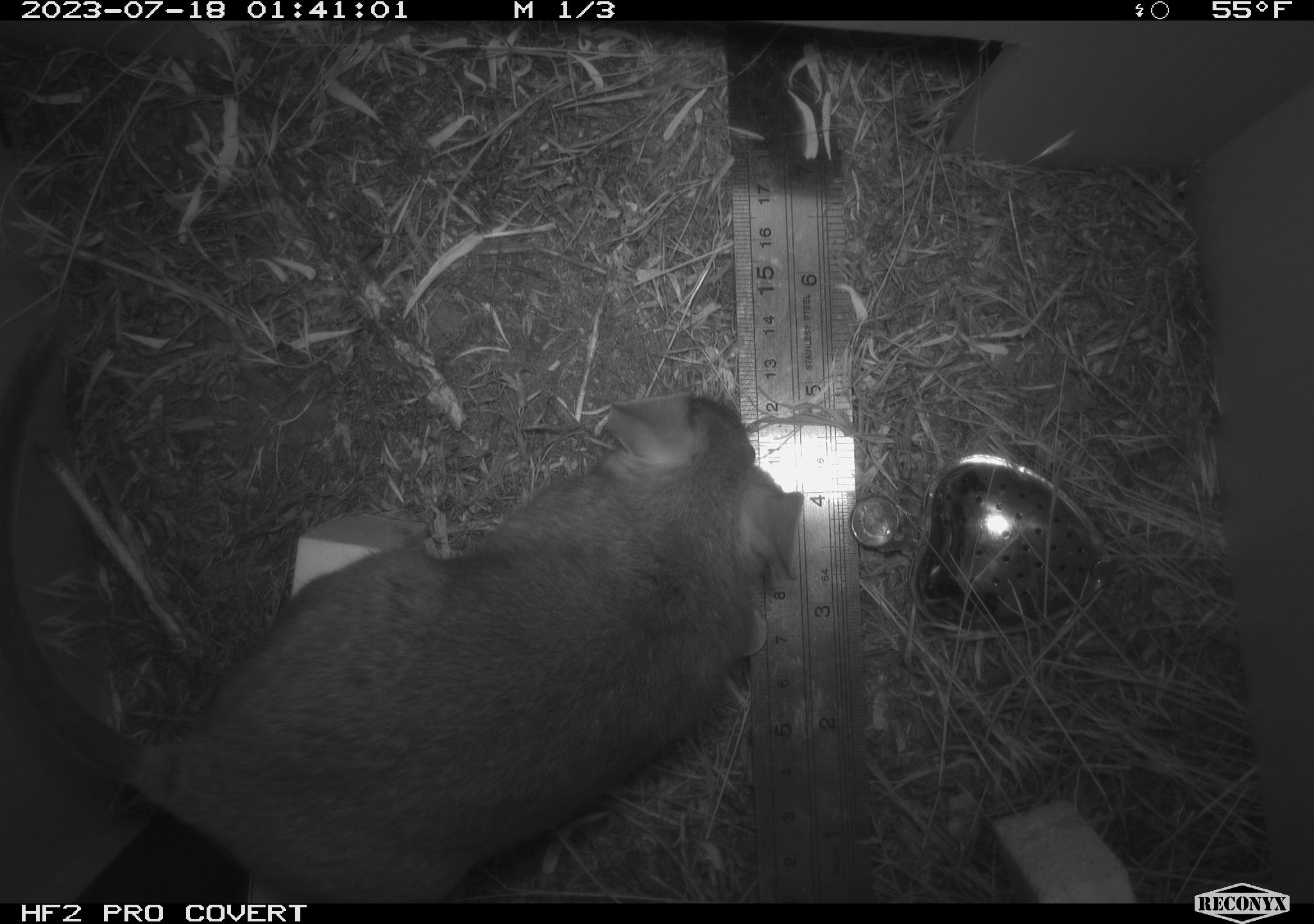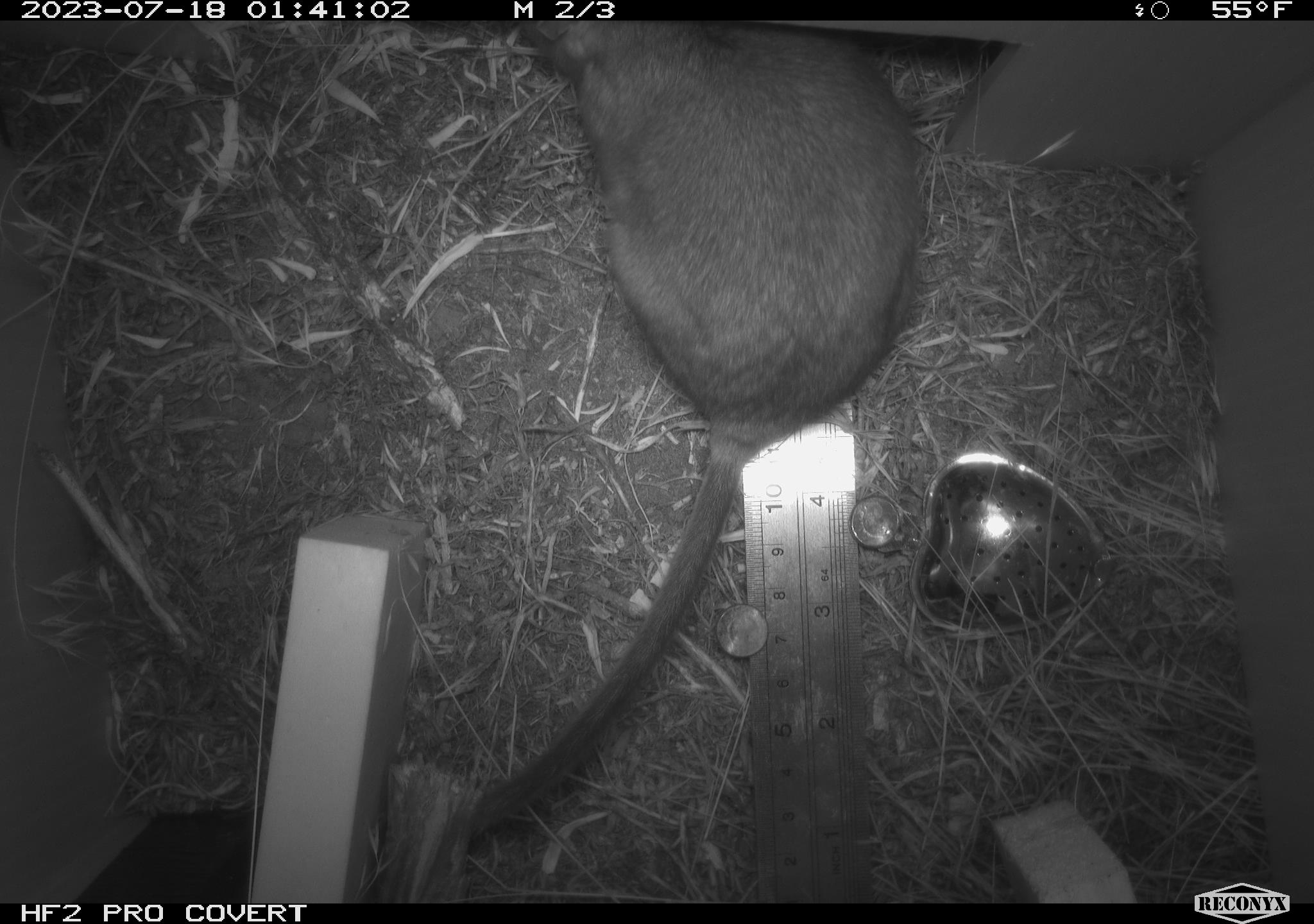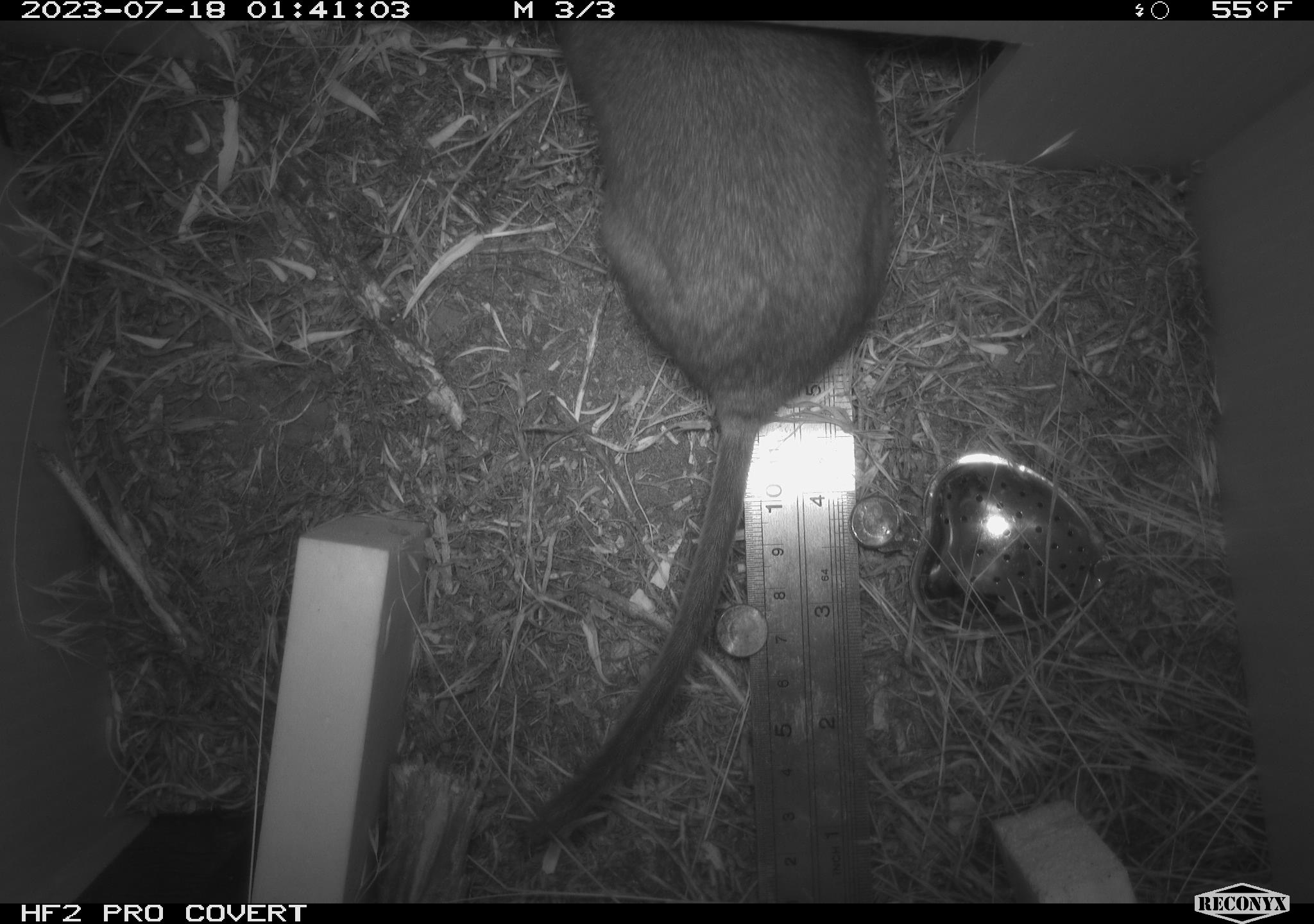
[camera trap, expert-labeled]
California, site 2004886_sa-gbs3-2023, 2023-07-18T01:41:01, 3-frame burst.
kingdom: Animalia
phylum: Chordata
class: Mammalia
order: Rodentia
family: Cricetidae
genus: Neotoma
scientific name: Neotoma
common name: pack rat or woodrat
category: neotoma species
Neotoma species (pack rat or woodrat) (Neotoma).